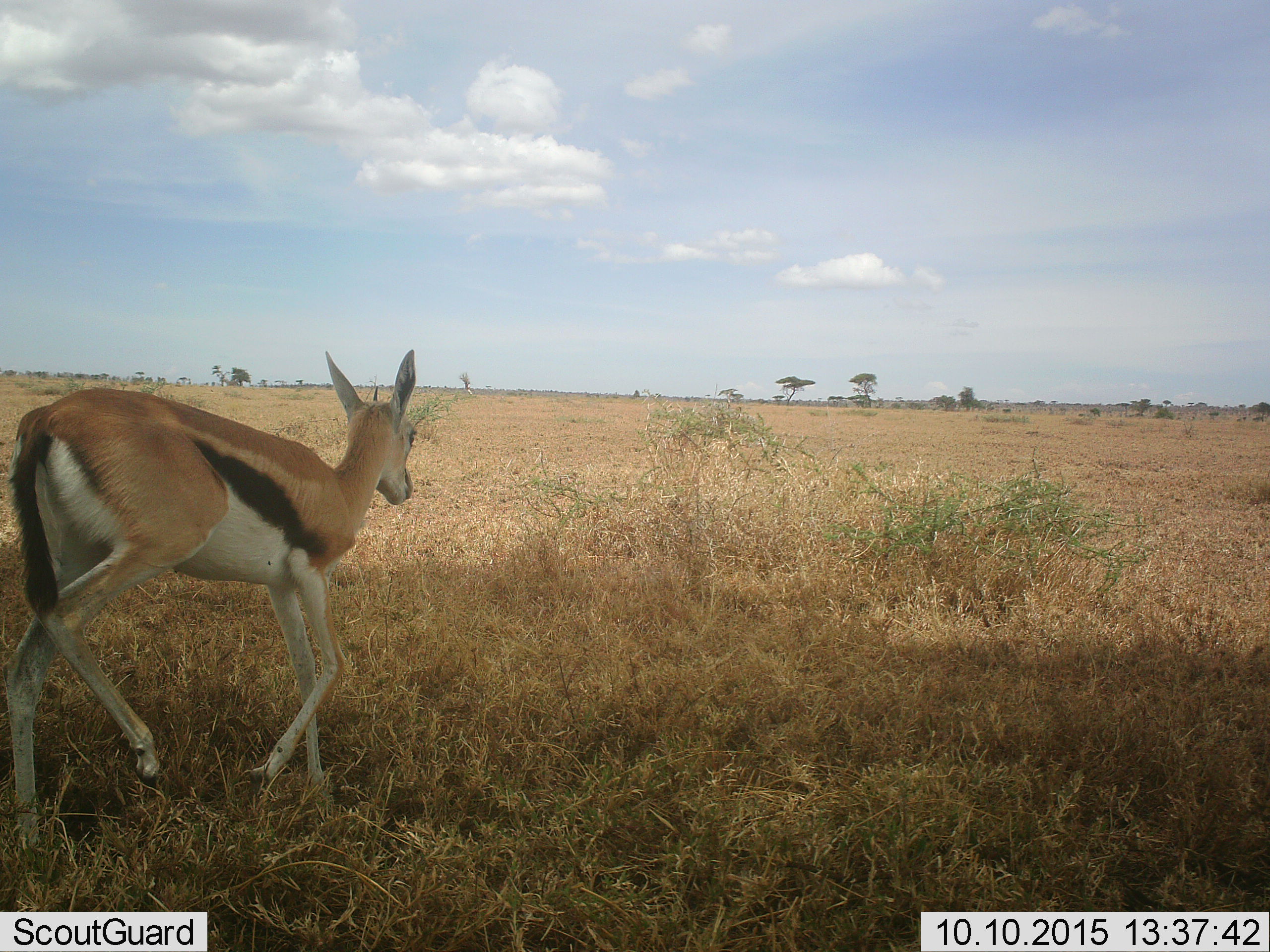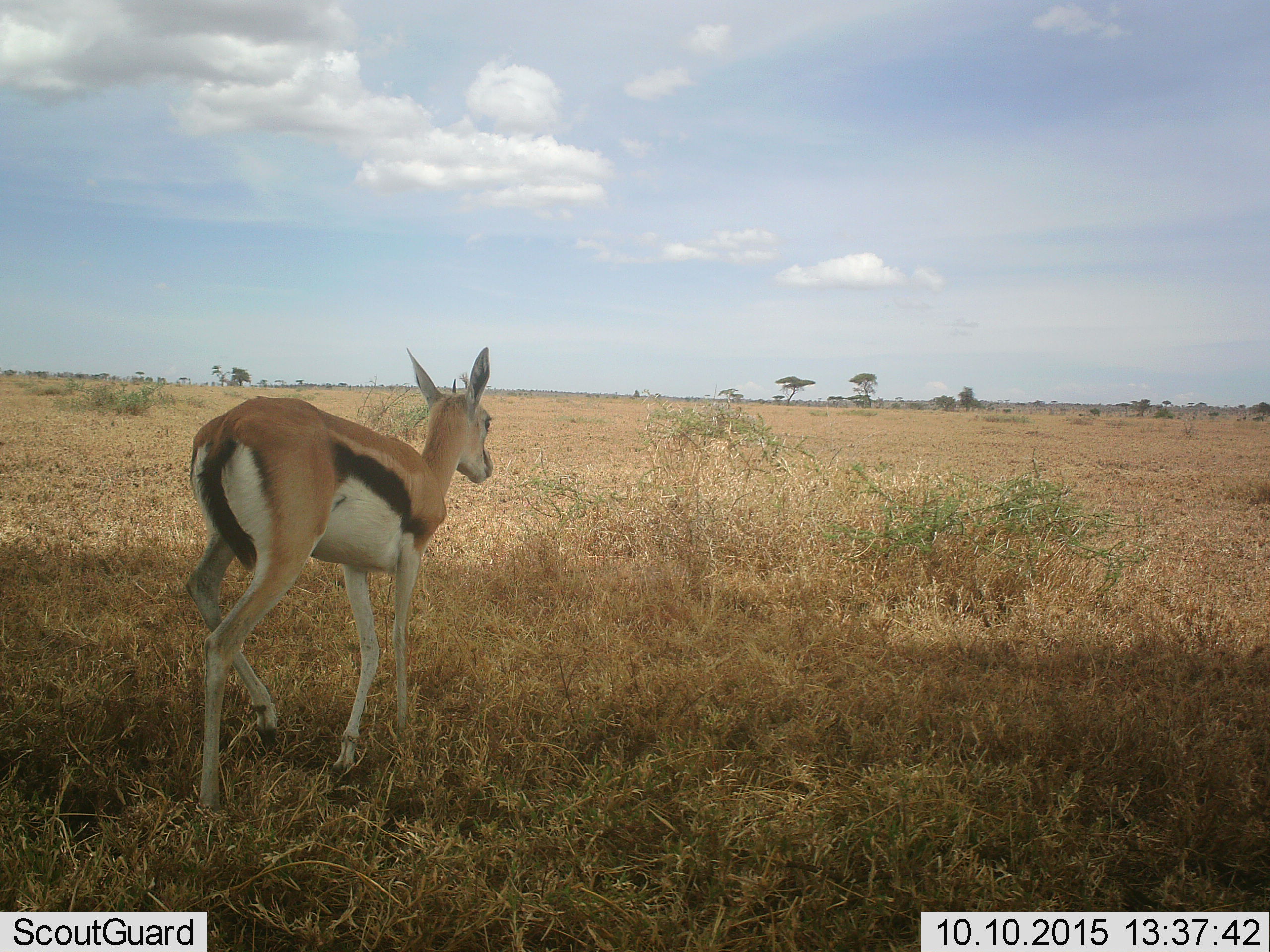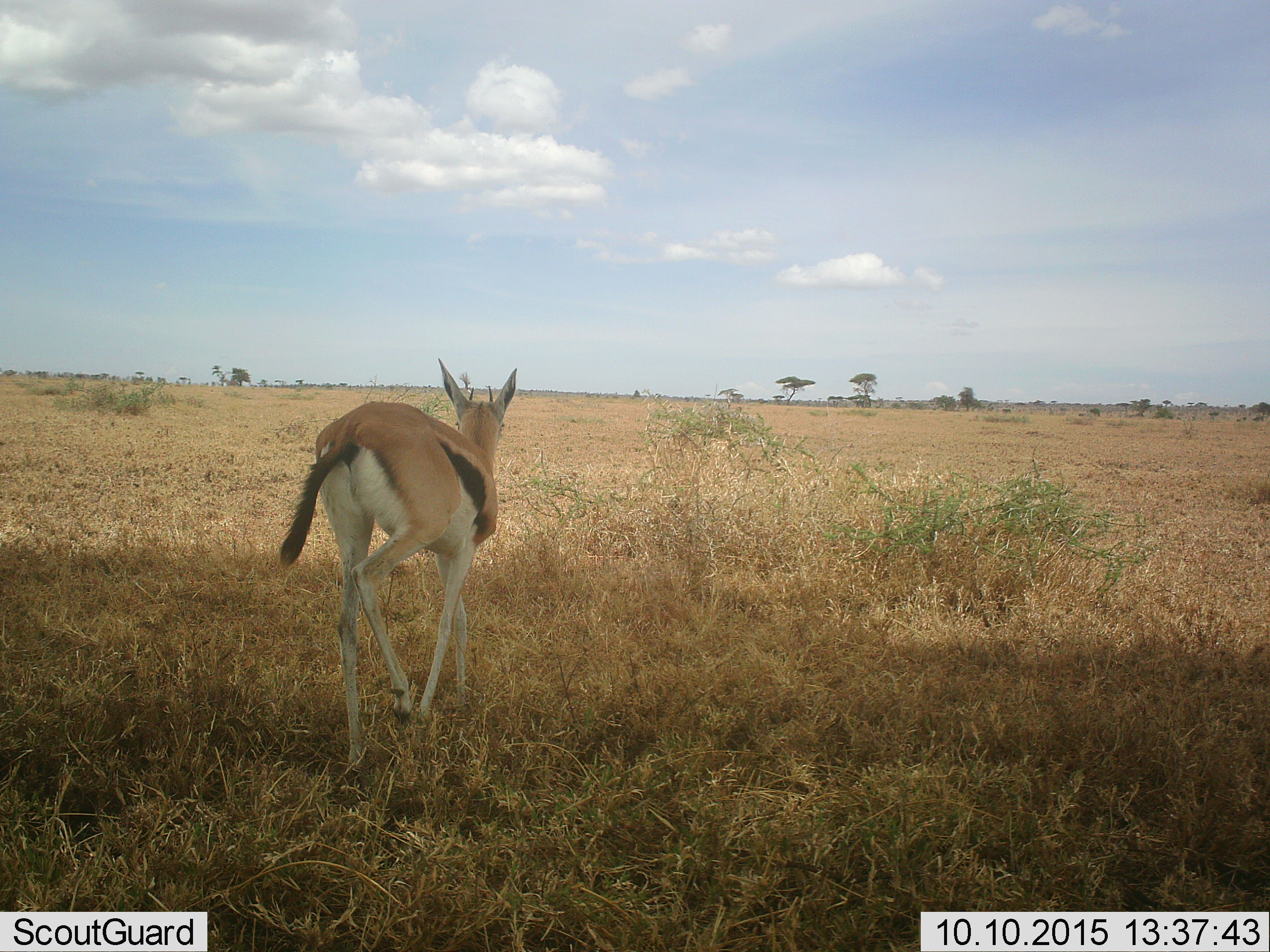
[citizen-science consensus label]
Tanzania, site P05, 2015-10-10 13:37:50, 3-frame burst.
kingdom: Animalia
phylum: Chordata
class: Mammalia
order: Artiodactyla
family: Bovidae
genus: Eudorcas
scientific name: Eudorcas thomsonii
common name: thomson's gazelle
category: gazellethomsons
Gazellethomsons (thomson's gazelle) (Eudorcas thomsonii), count 1. Behavior (volunteer vote fractions): standing 0%, resting 0%, moving 100%, interacting 0%. Young present (vote fraction): 0%. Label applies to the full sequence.